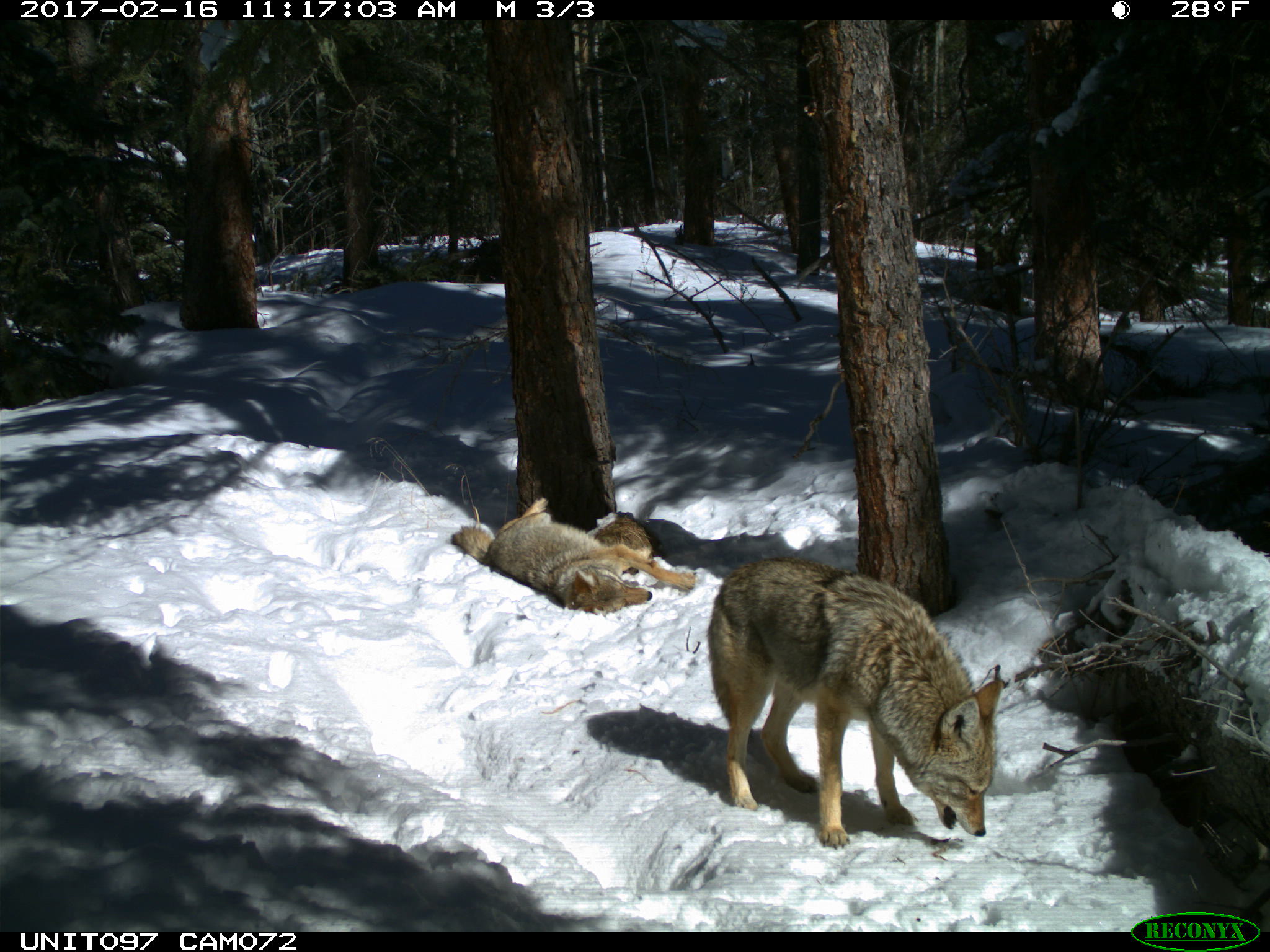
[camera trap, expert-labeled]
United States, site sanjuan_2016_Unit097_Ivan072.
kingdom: Animalia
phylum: Chordata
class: Mammalia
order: Carnivora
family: Canidae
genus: Canis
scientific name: Canis latrans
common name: coyote